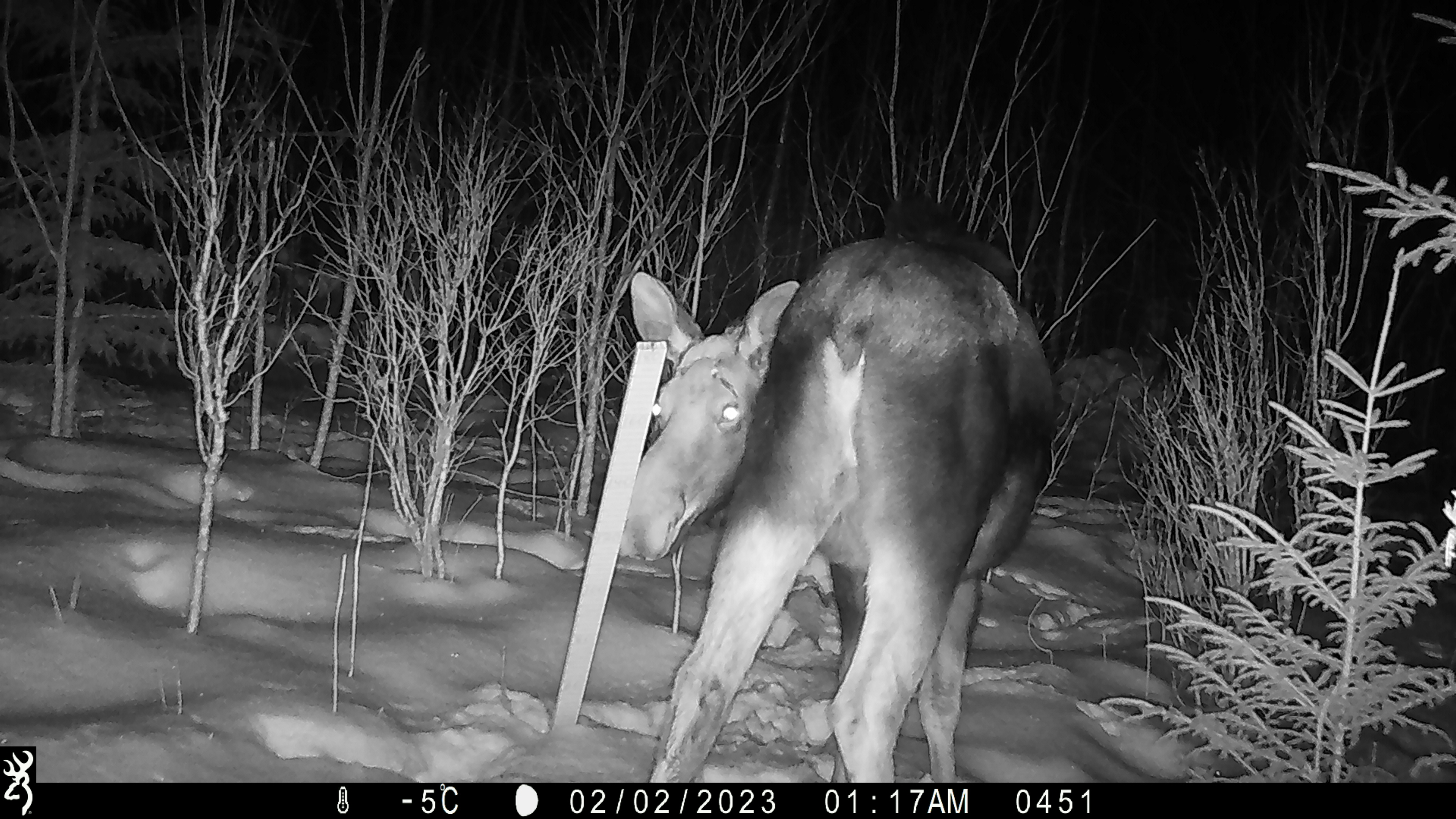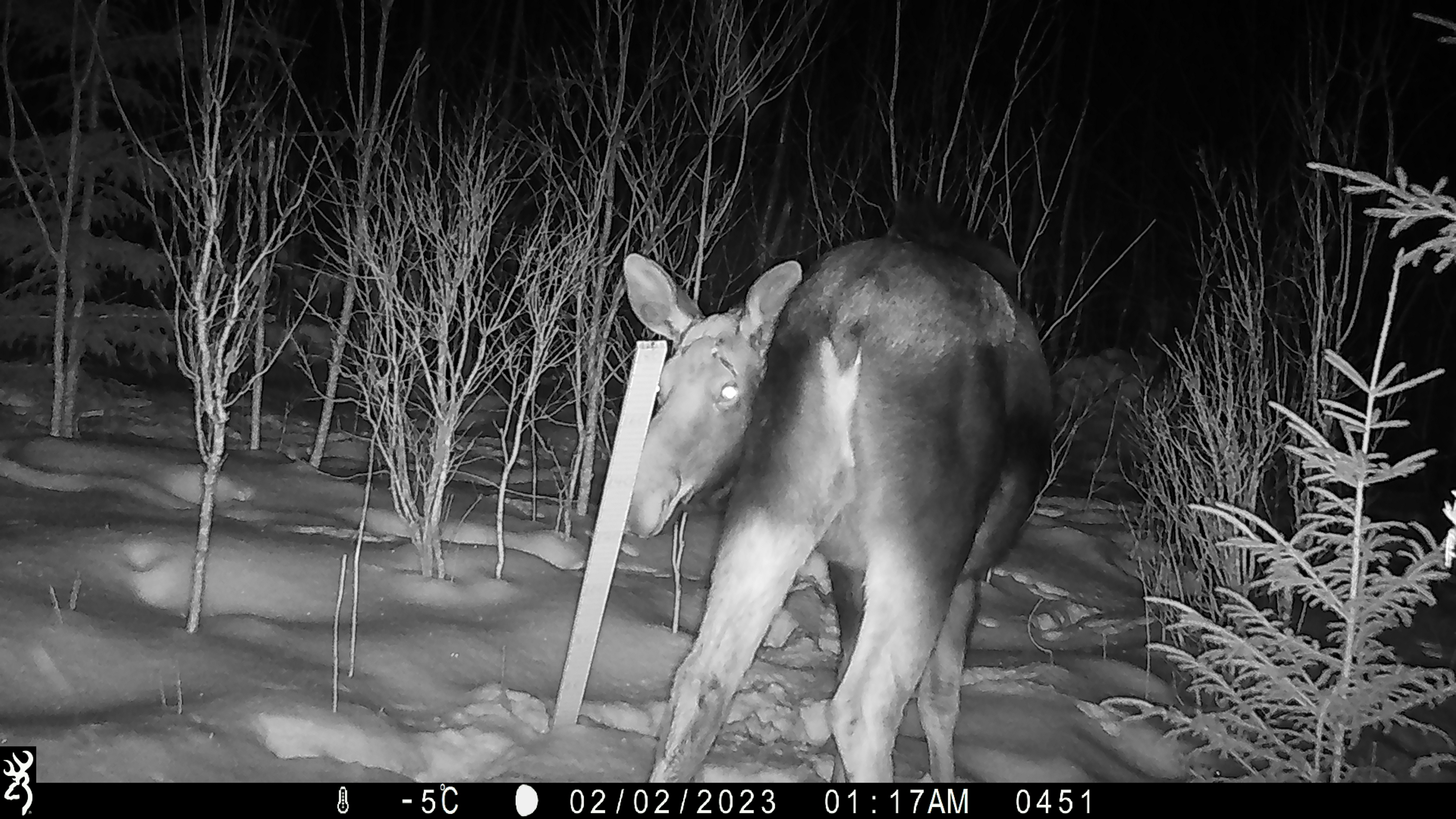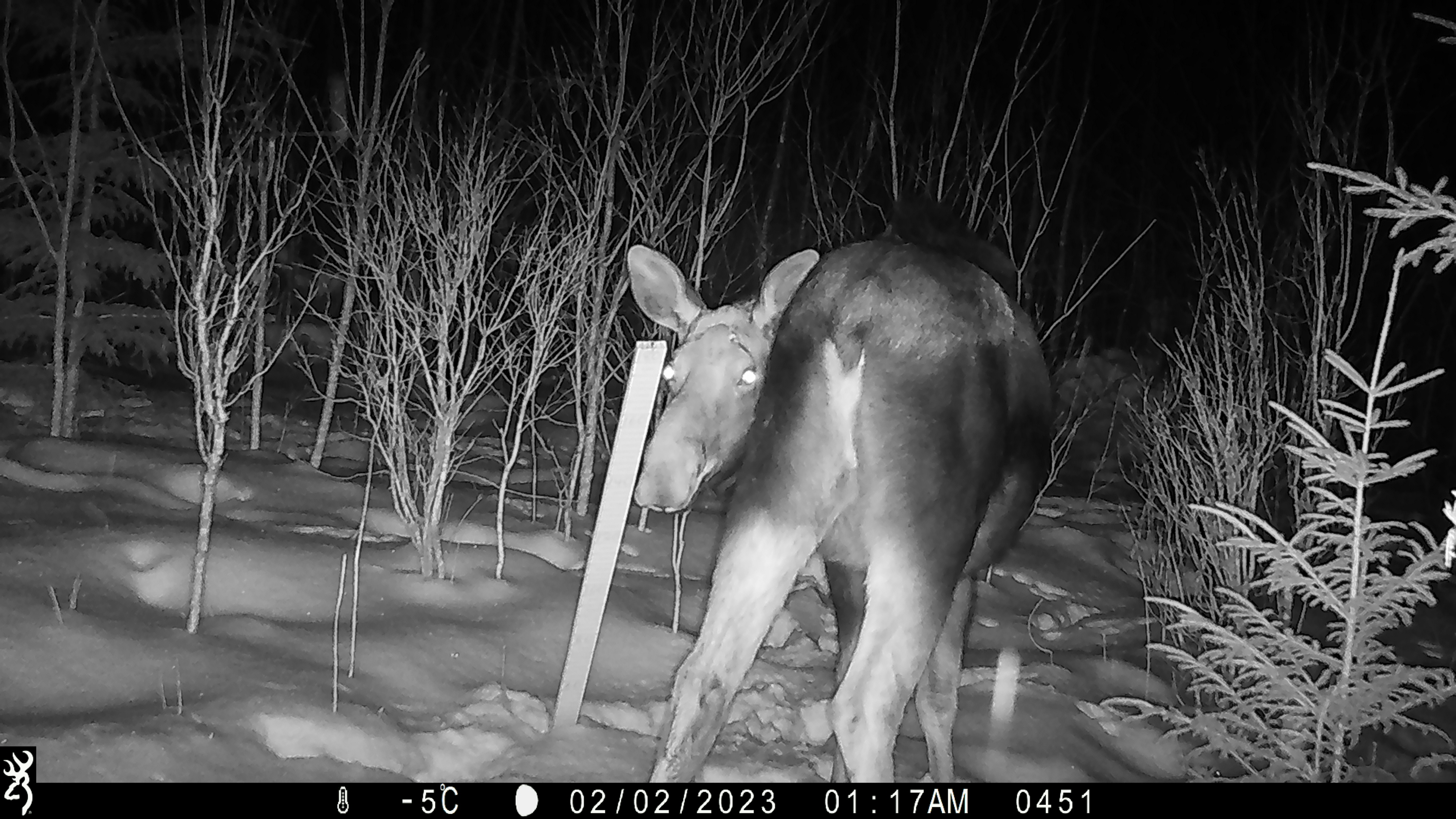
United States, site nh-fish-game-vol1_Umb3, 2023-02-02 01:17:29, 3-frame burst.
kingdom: Animalia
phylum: Chordata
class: Mammalia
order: Artiodactyla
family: Cervidae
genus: Alces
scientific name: Alces alces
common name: moose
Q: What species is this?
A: Moose (Alces alces).